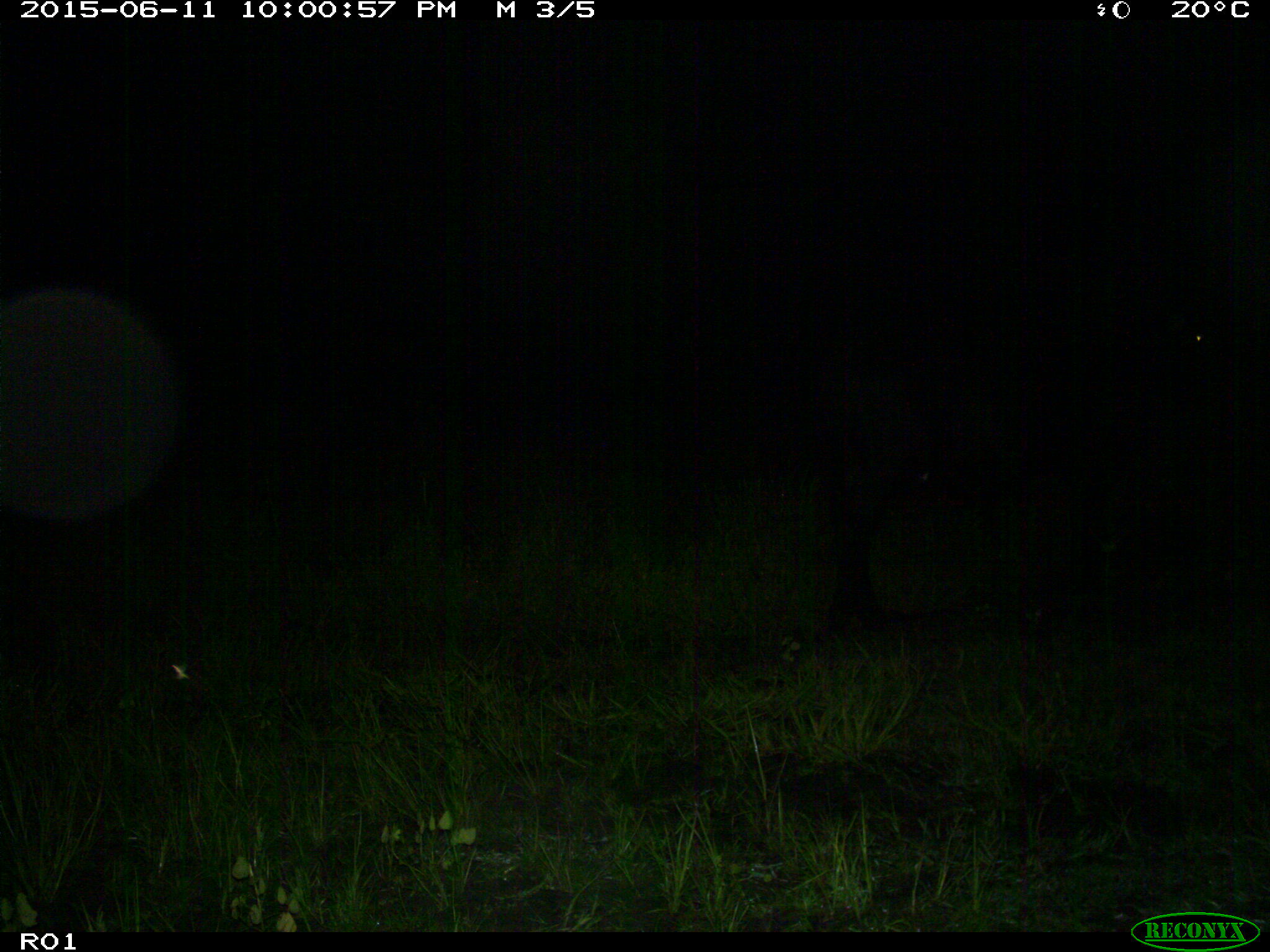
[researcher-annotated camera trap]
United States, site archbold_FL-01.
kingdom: Animalia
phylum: Chordata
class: Mammalia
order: Artiodactyla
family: Bovidae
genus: Bos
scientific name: Bos taurus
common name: domestic cow